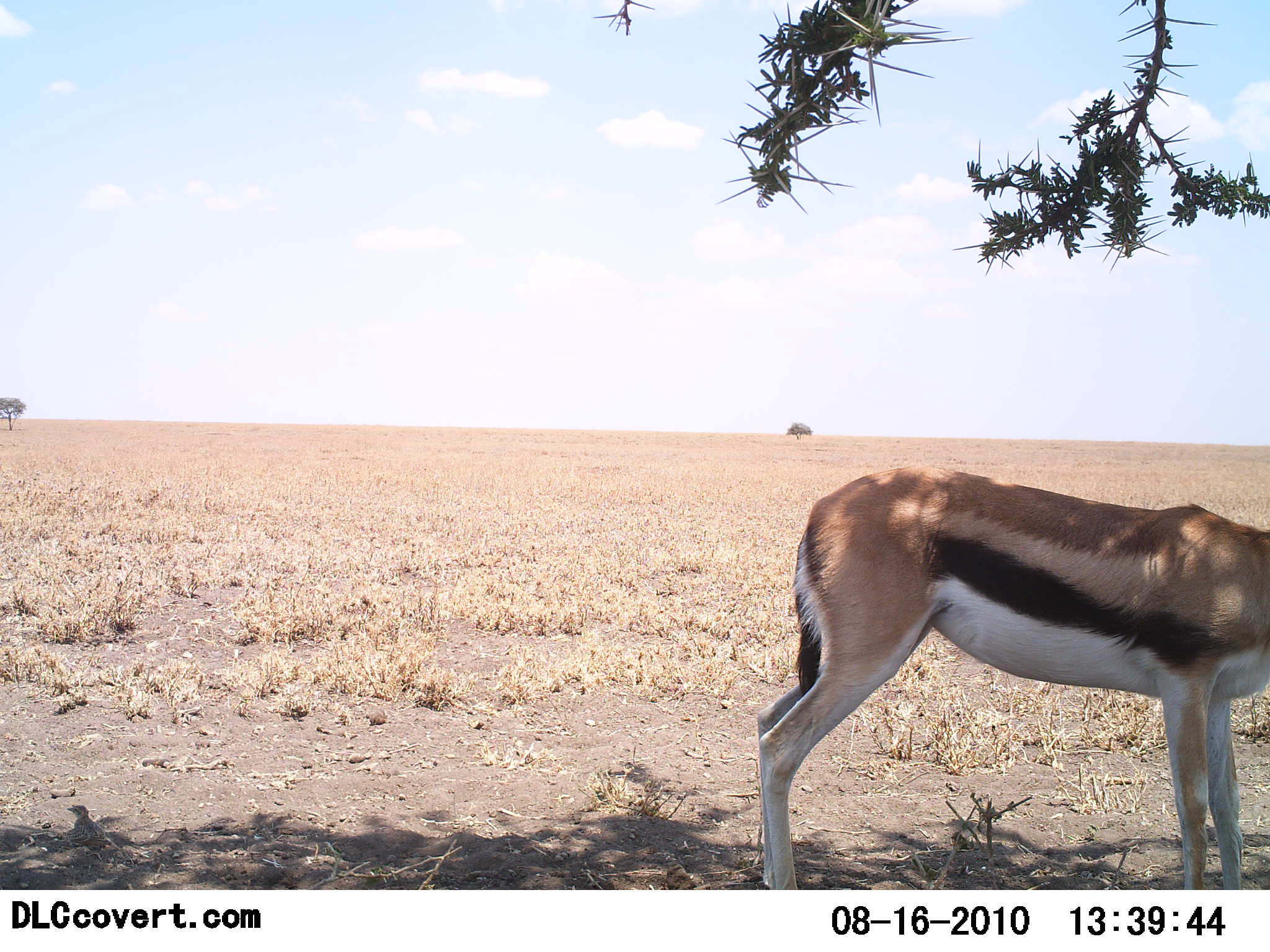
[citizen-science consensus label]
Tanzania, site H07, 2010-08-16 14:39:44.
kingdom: Animalia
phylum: Chordata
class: Mammalia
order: Artiodactyla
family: Bovidae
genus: Eudorcas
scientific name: Eudorcas thomsonii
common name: thomson's gazelle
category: gazellethomsons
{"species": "gazellethomsons (thomson's gazelle) (Eudorcas thomsonii)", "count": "1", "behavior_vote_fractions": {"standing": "100%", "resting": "0%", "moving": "0%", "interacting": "0%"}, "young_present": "0%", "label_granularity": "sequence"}